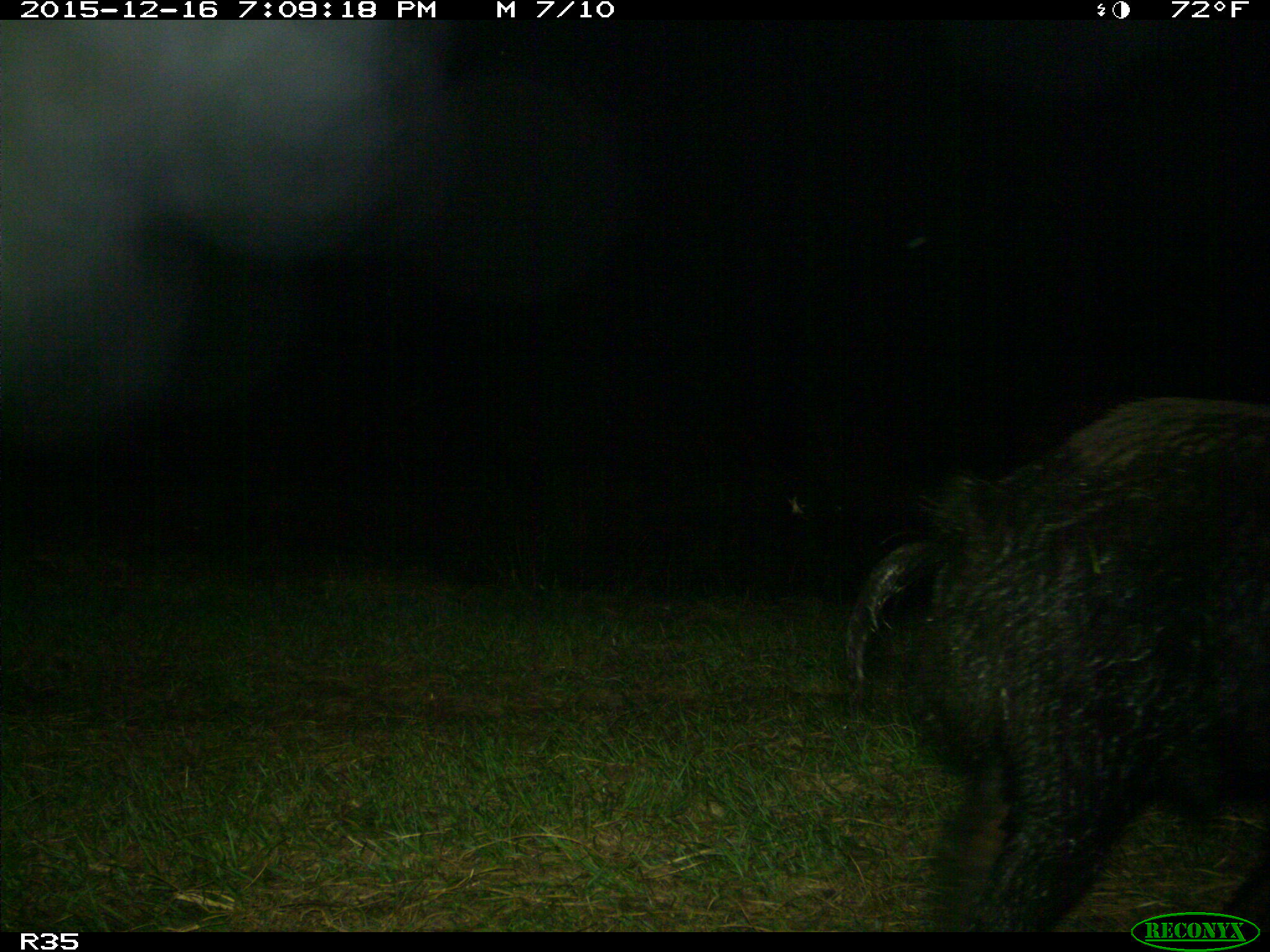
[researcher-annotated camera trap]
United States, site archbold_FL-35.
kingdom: Animalia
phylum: Chordata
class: Mammalia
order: Artiodactyla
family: Suidae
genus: Sus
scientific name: Sus scrofa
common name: wild boar